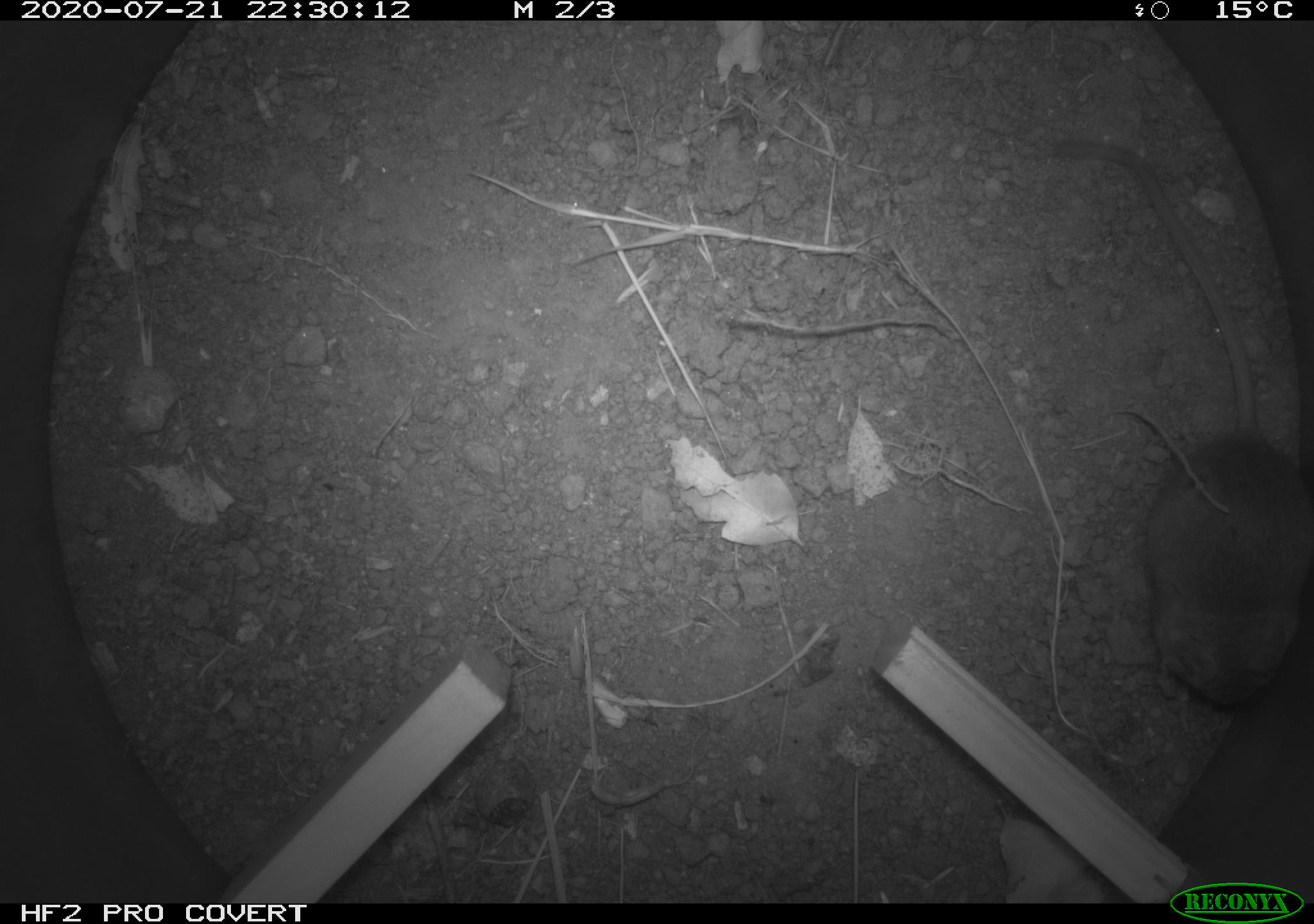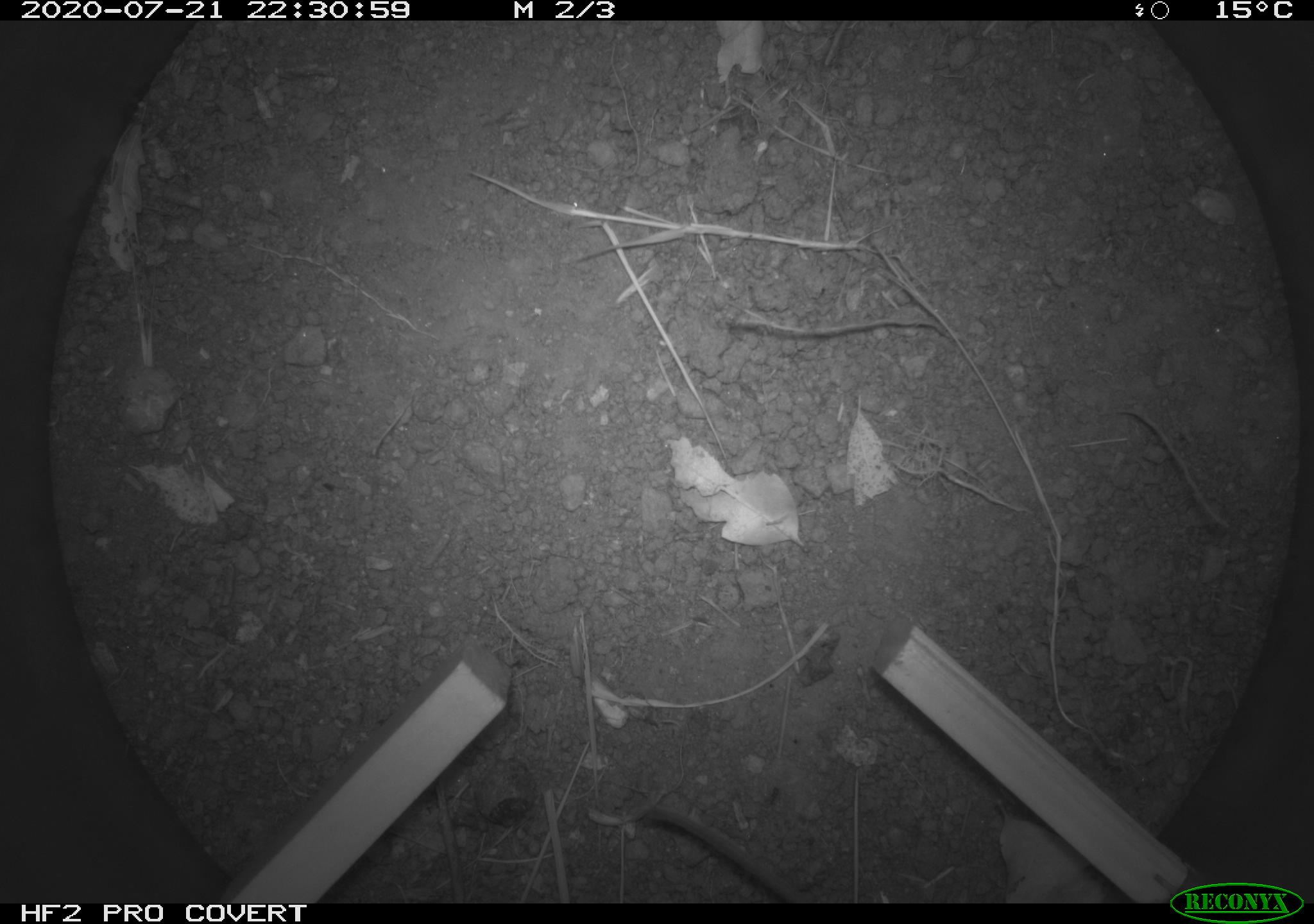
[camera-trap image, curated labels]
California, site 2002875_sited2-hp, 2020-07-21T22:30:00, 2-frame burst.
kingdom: Animalia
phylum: Chordata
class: Mammalia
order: Rodentia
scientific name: Rodentia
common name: rodent